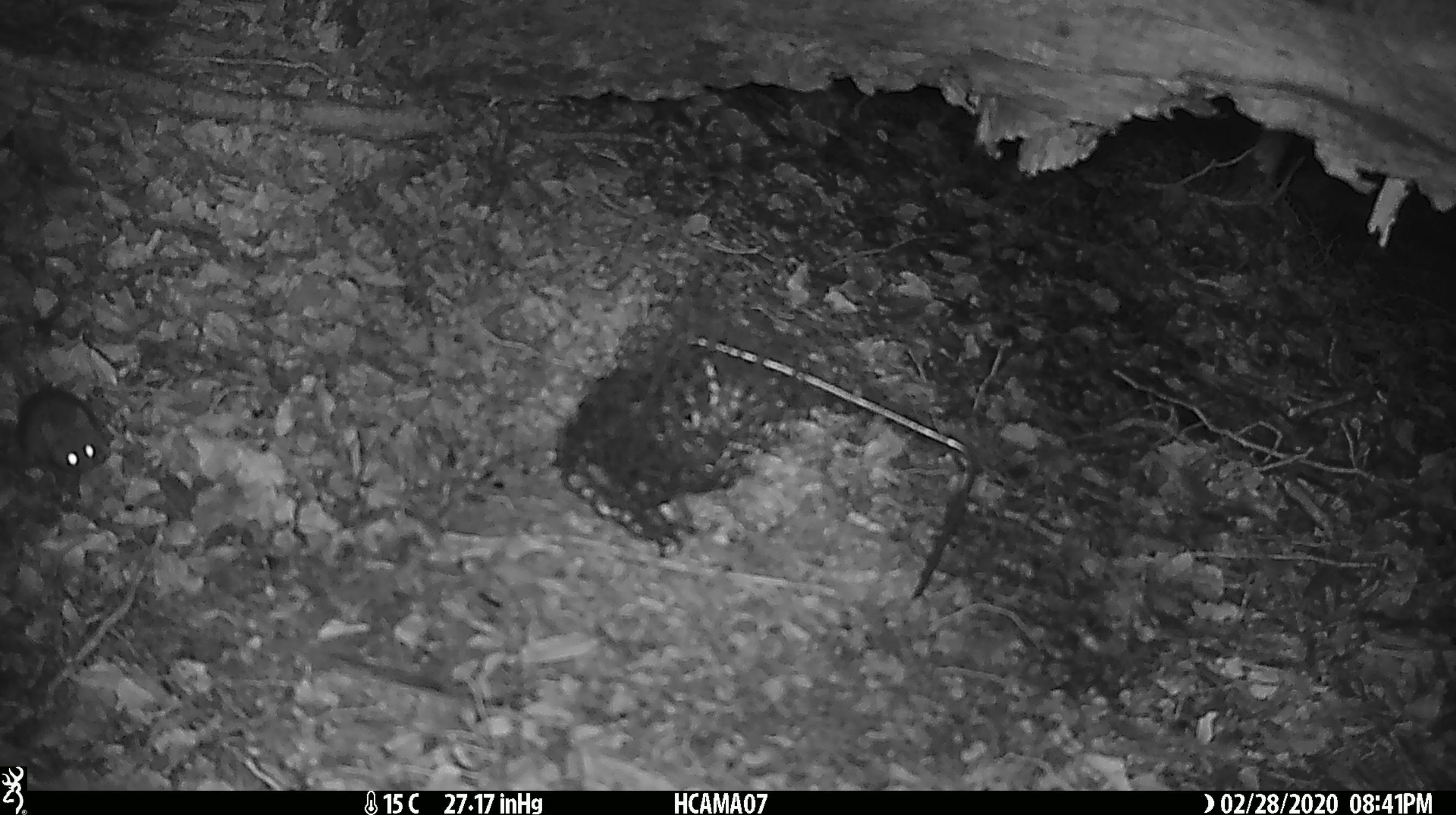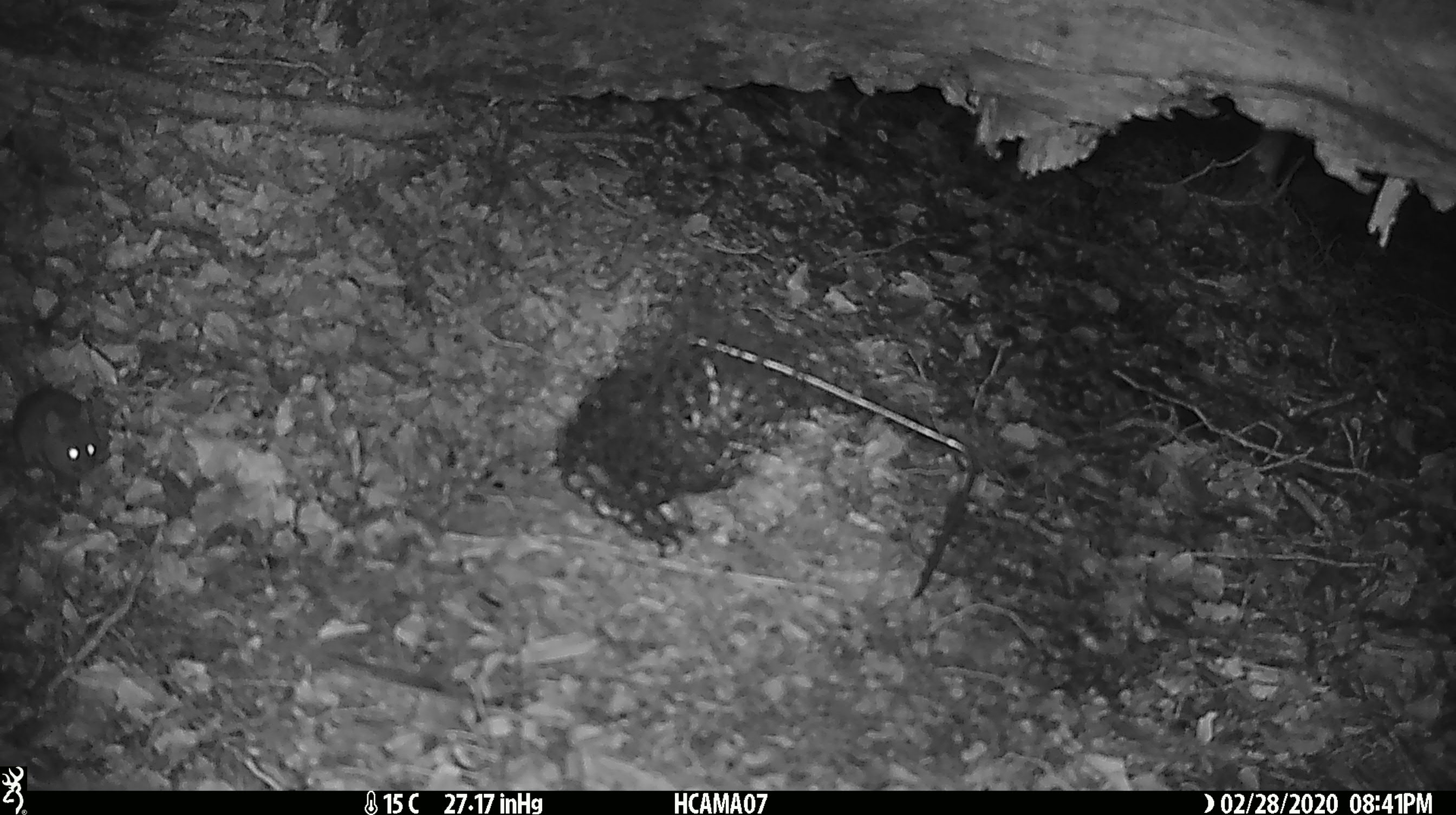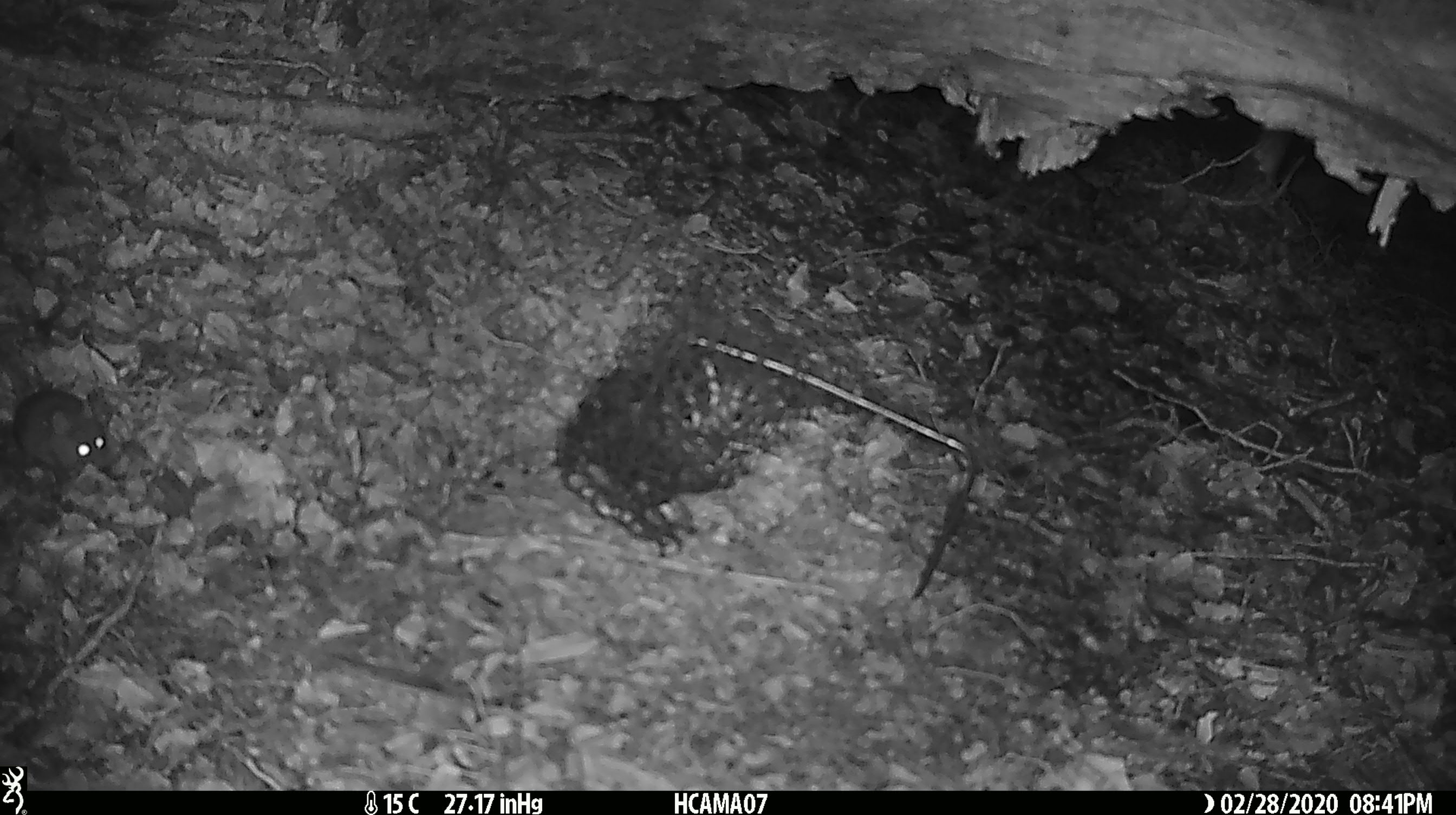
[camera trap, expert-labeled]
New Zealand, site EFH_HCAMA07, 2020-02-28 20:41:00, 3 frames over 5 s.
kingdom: Animalia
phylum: Chordata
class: Mammalia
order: Rodentia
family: Muridae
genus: Mus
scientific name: Mus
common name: mouse